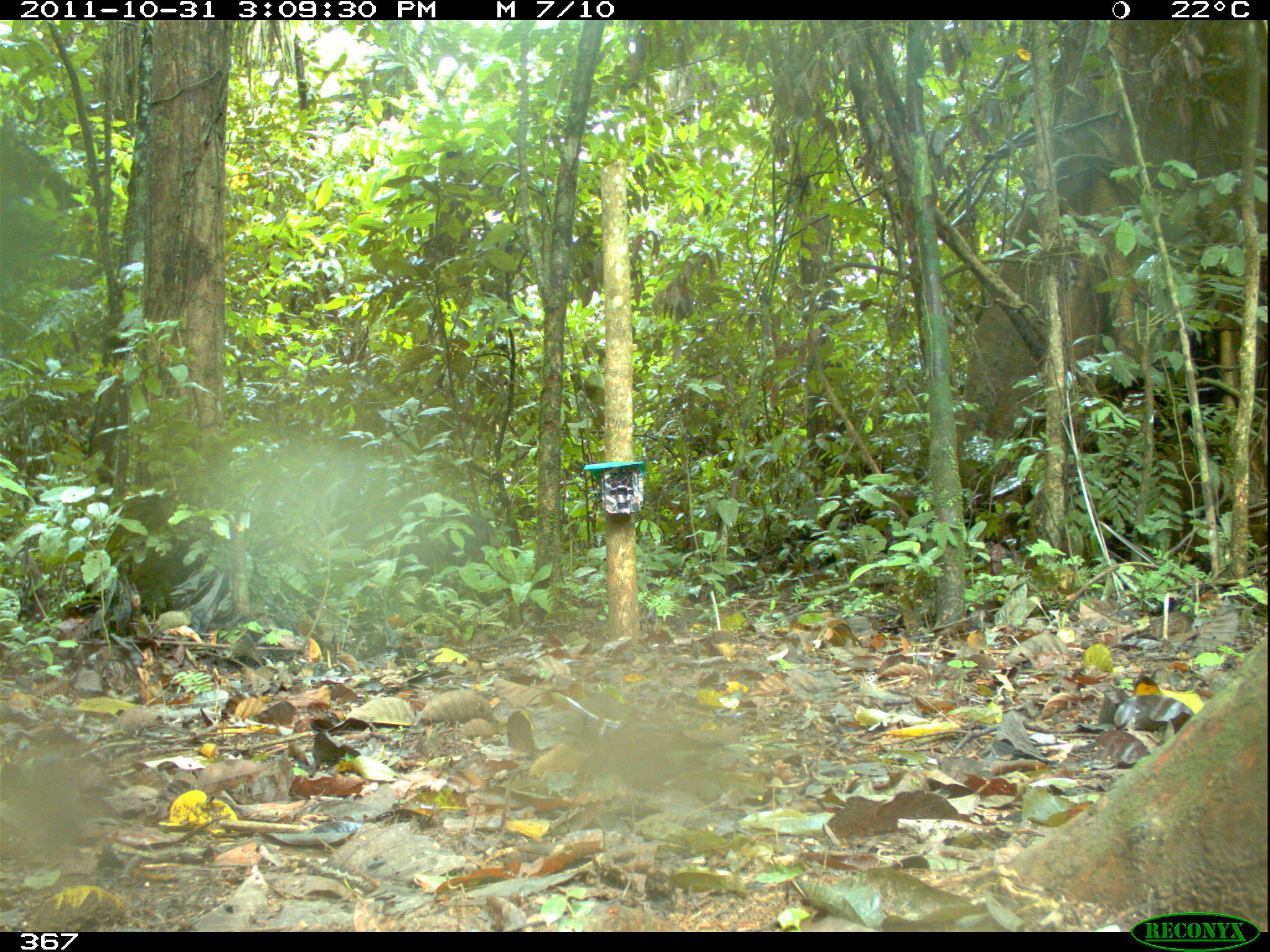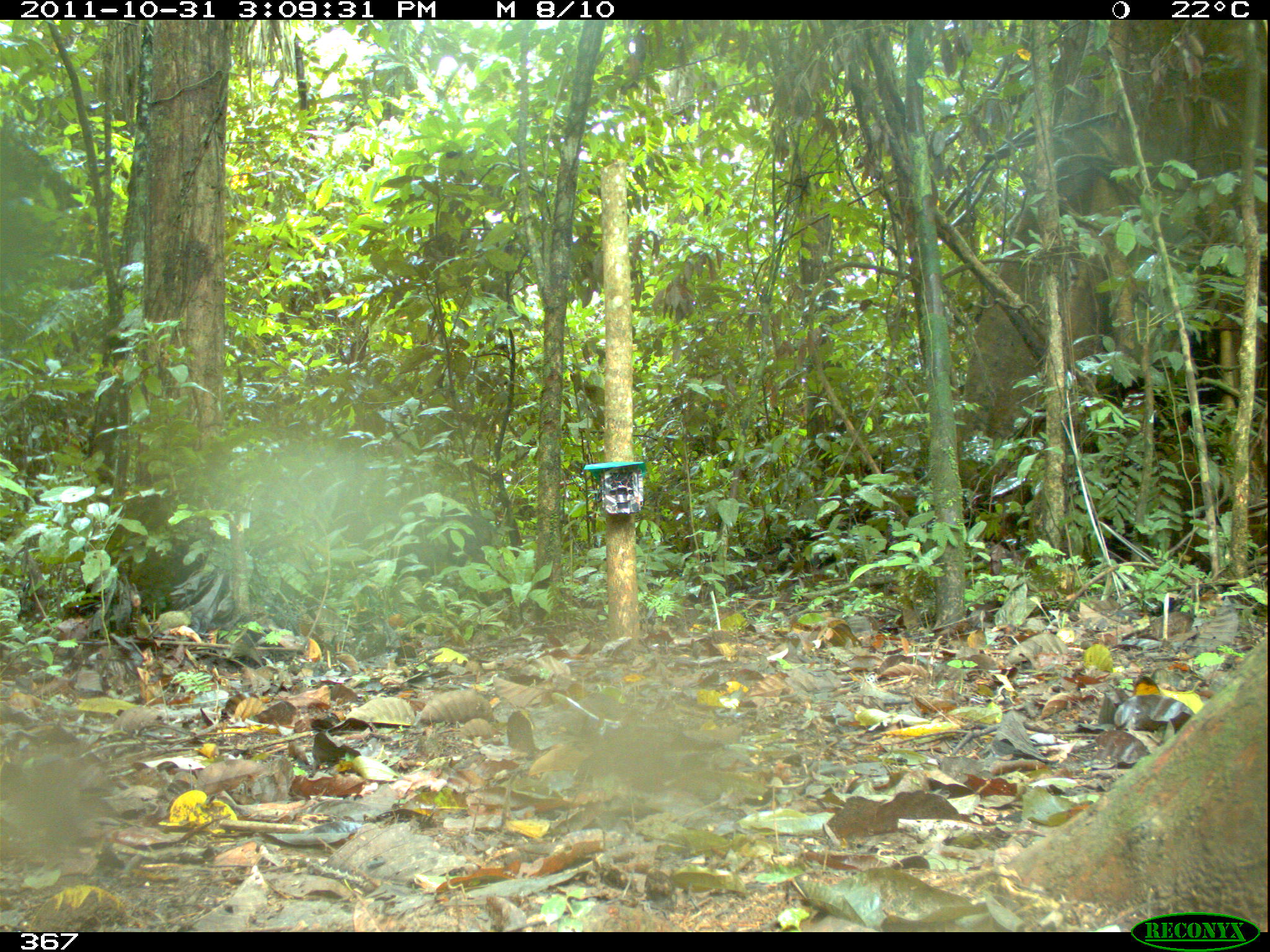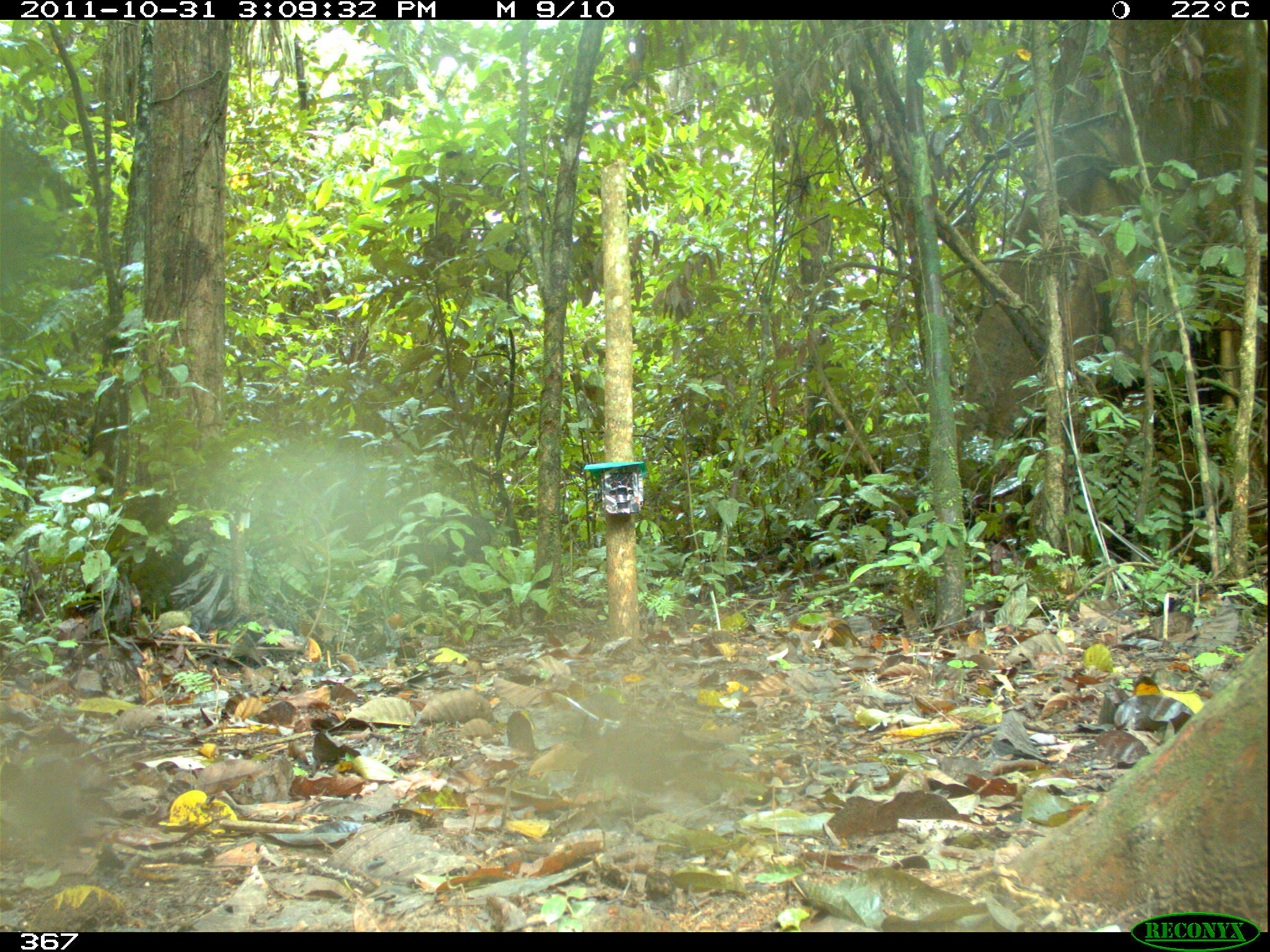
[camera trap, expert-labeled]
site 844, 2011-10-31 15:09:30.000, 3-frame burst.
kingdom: Animalia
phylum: Chordata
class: Mammalia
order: Artiodactyla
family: Tayassuidae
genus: Tayassu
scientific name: Tayassu pecari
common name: white-lipped peccary